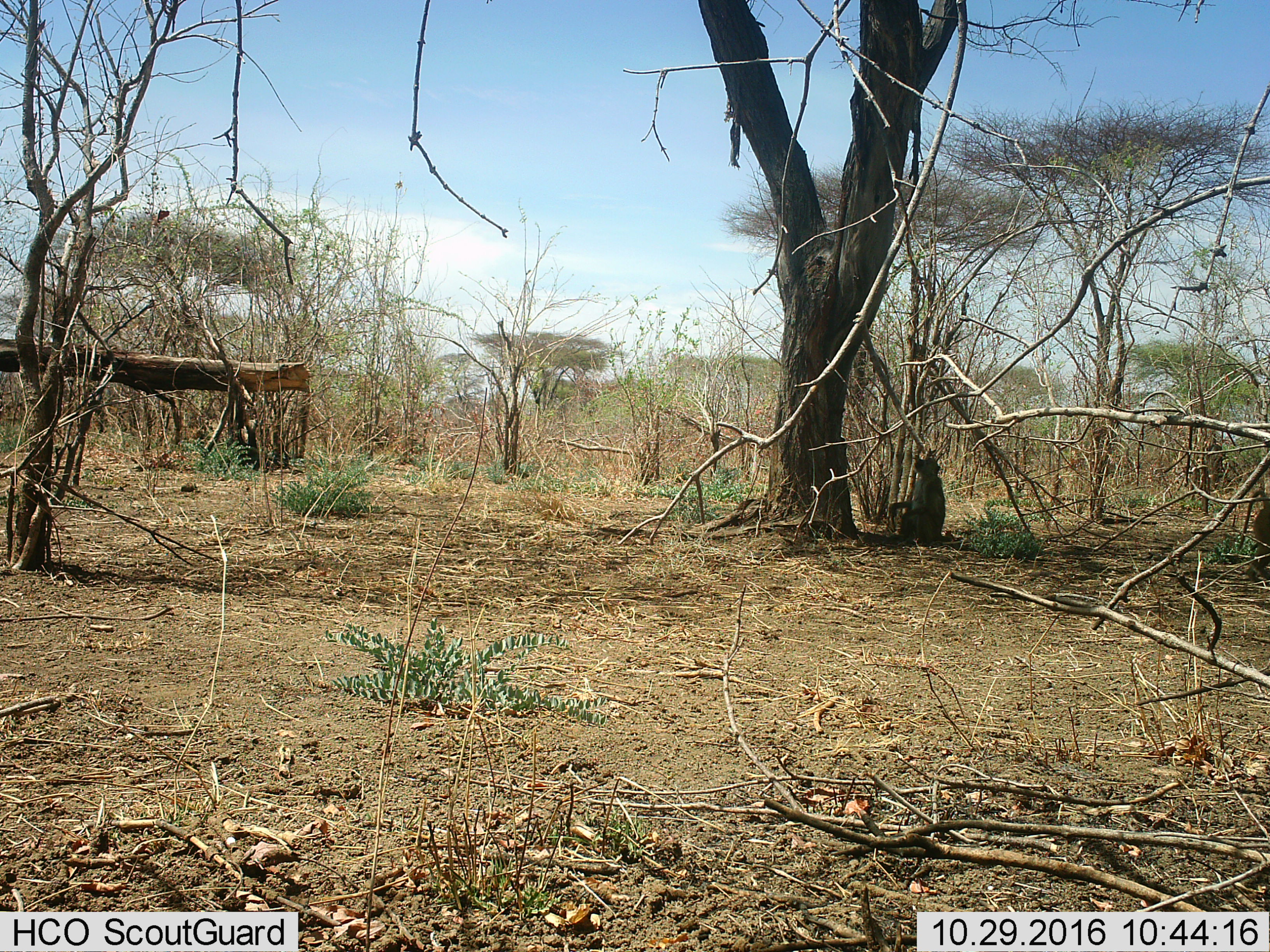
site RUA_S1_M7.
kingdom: Animalia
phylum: Chordata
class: Mammalia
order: Primates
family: Cercopithecidae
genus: Papio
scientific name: Papio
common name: baboon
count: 1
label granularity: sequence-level